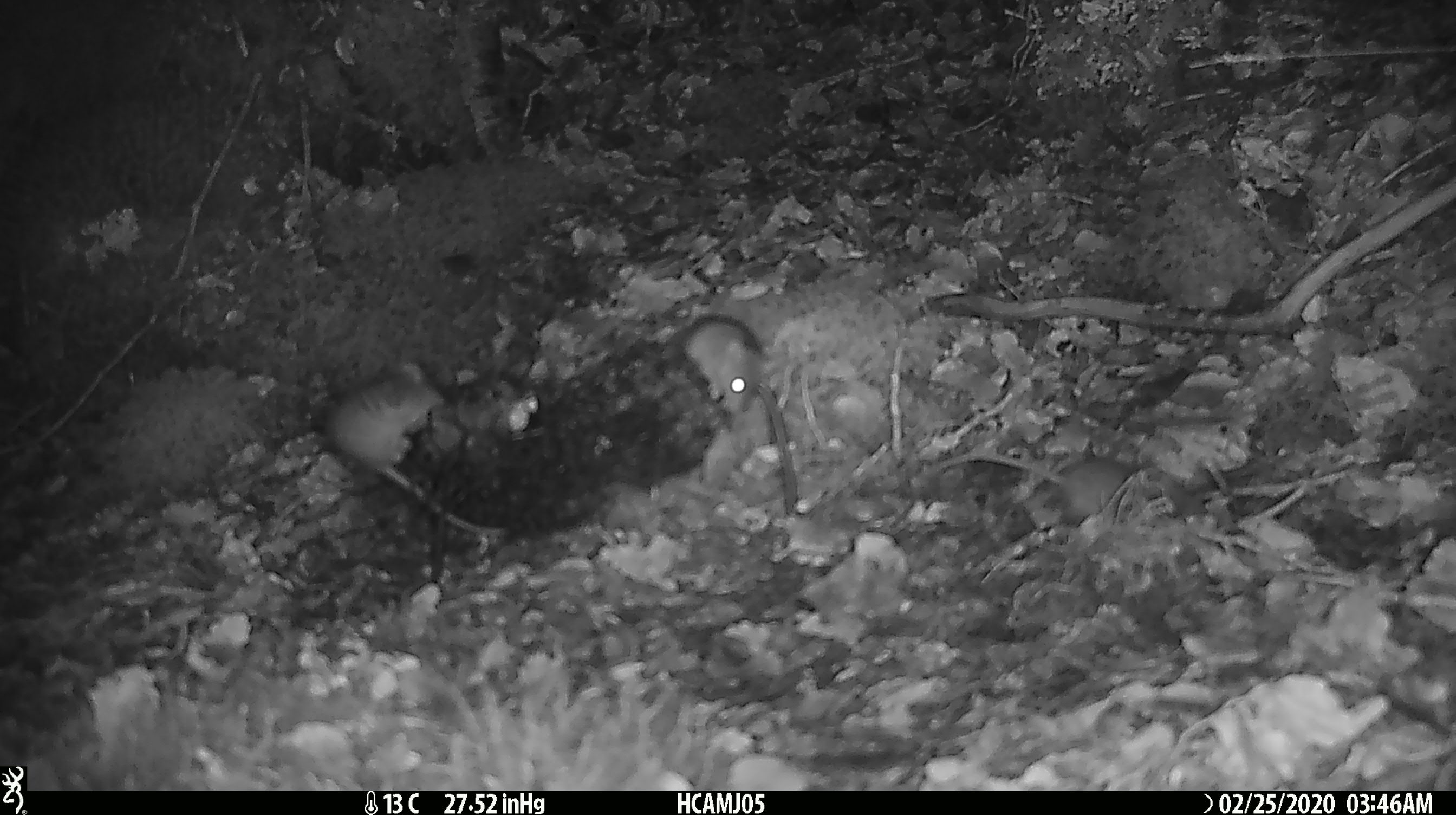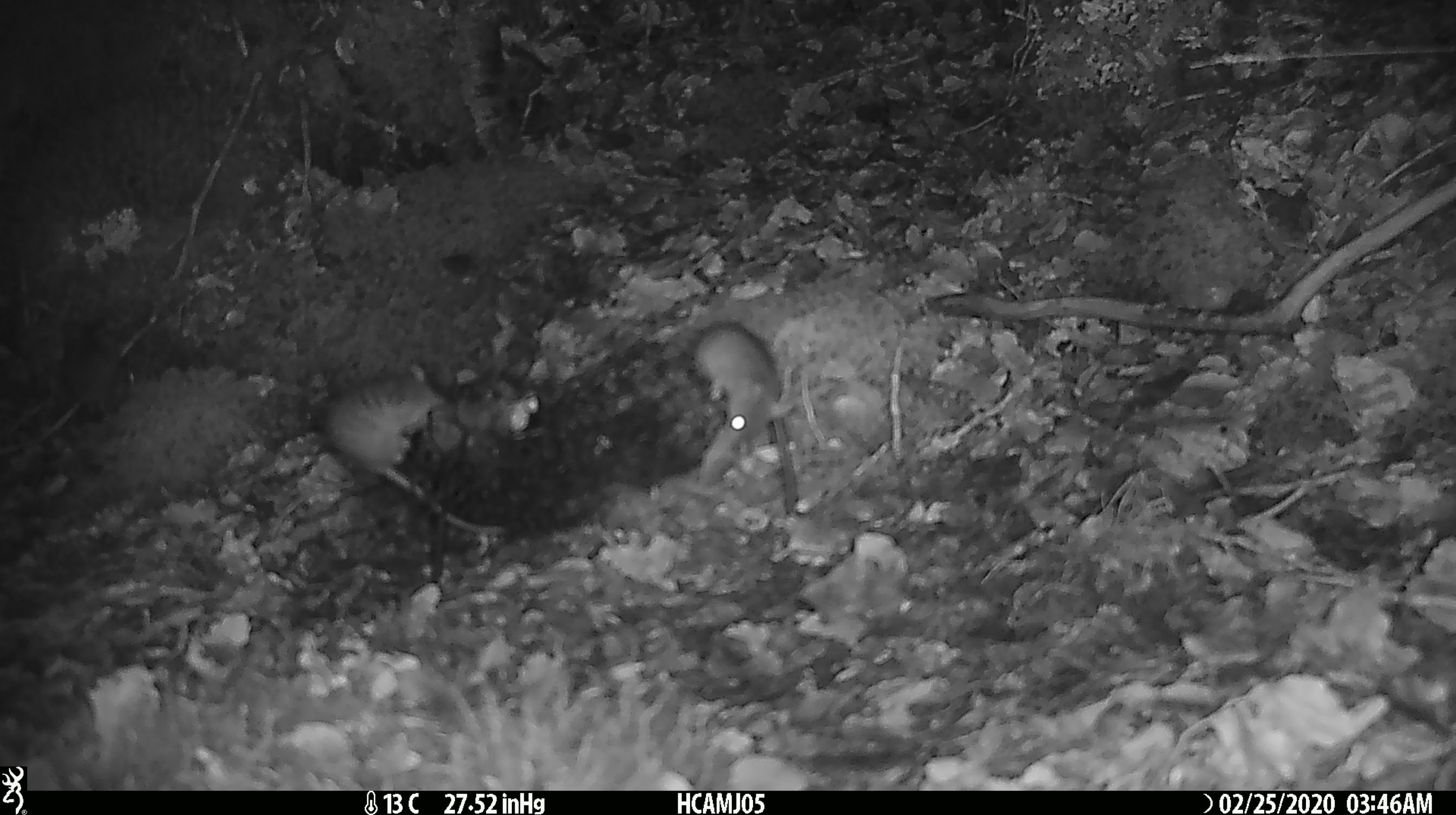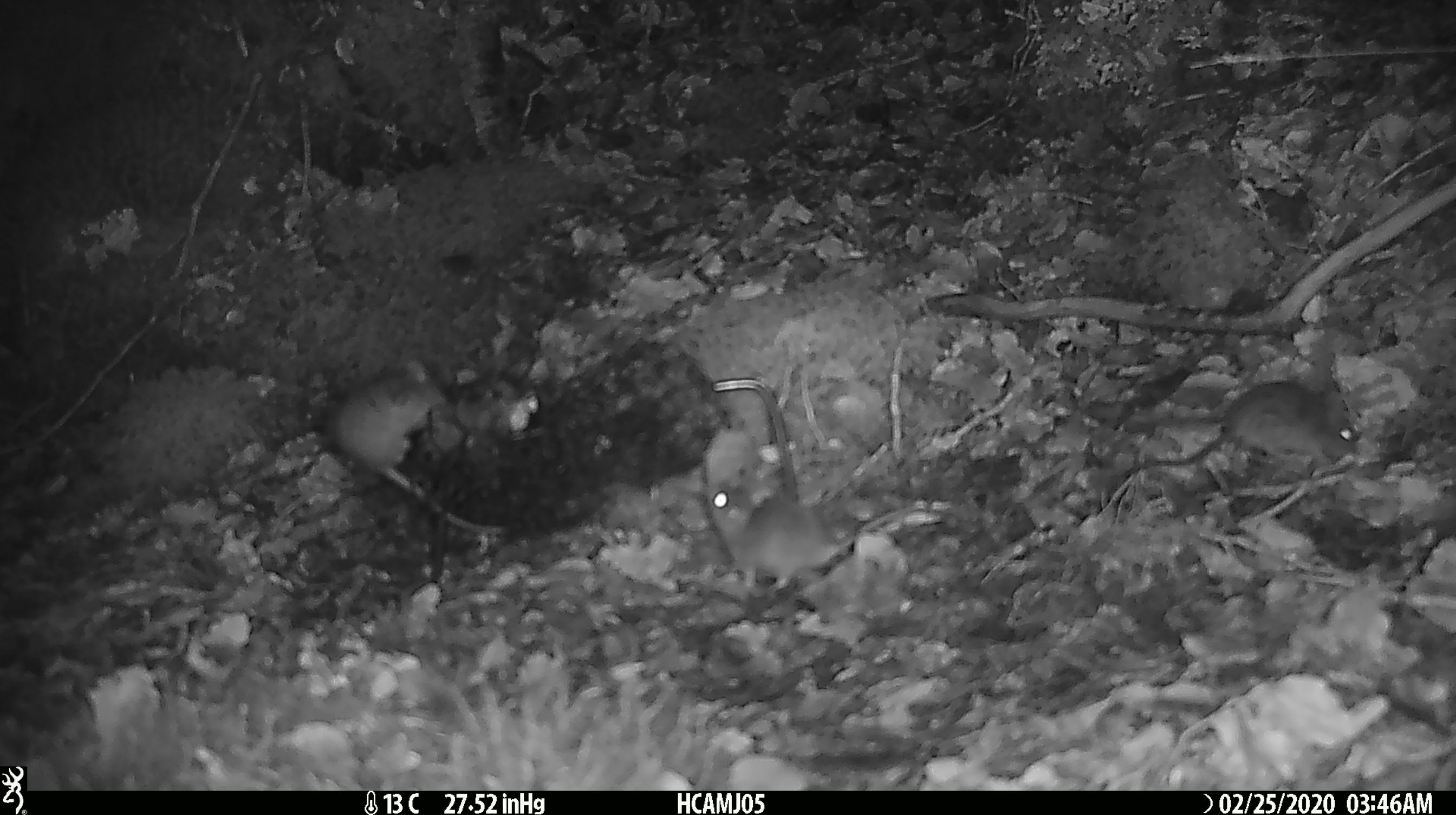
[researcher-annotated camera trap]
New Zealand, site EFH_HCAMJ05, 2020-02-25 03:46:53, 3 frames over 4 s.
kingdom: Animalia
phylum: Chordata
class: Mammalia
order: Rodentia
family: Muridae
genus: Mus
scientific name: Mus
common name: mouse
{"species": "mouse (Mus)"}